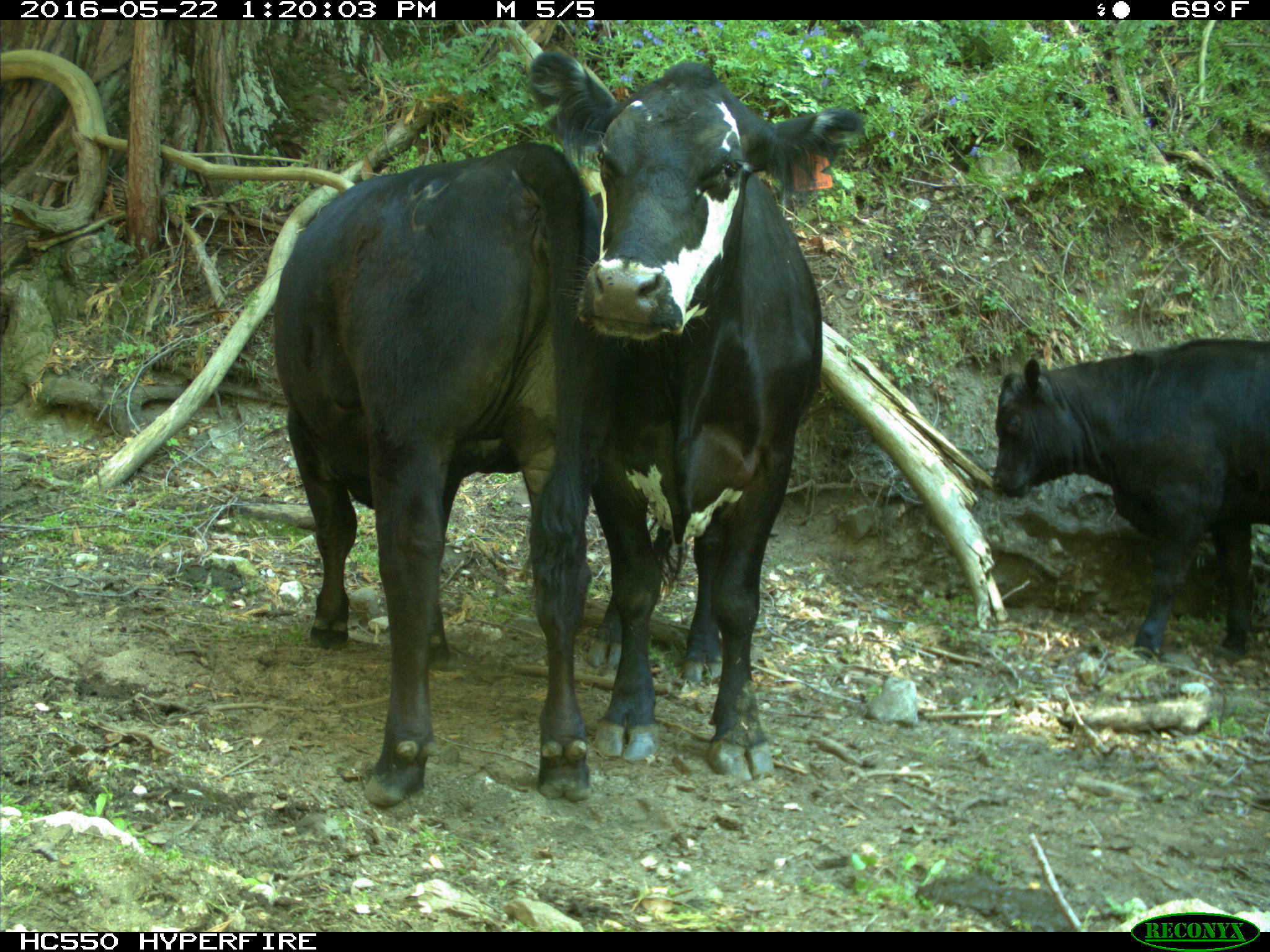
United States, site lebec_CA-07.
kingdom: Animalia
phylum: Chordata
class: Mammalia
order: Artiodactyla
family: Bovidae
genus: Bos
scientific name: Bos taurus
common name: domestic cow